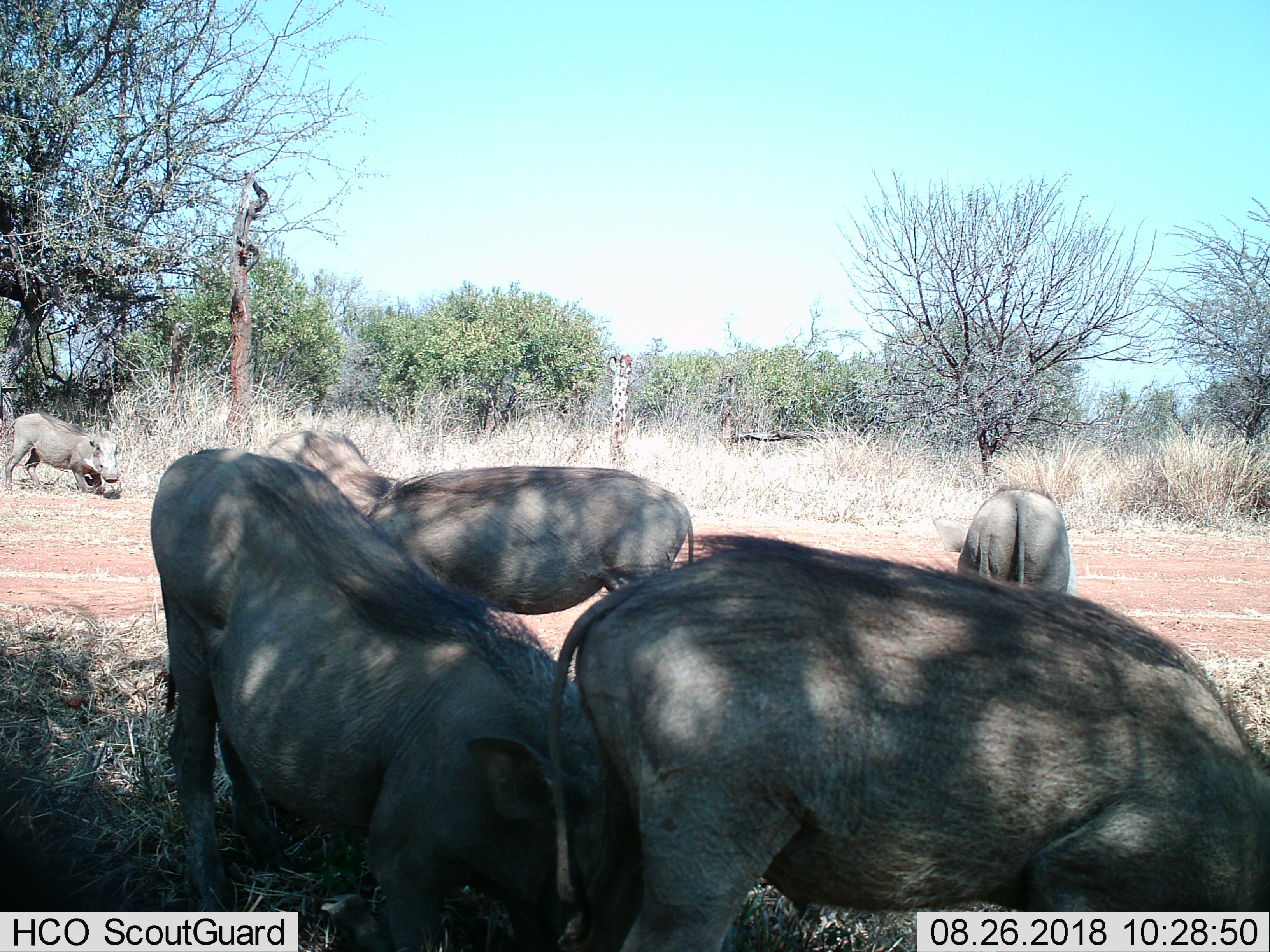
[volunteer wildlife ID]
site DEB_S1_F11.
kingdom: Animalia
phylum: Chordata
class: Mammalia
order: Artiodactyla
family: Suidae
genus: Phacochoerus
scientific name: Phacochoerus africanus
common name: warthog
Warthog (Phacochoerus africanus), count 6. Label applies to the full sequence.